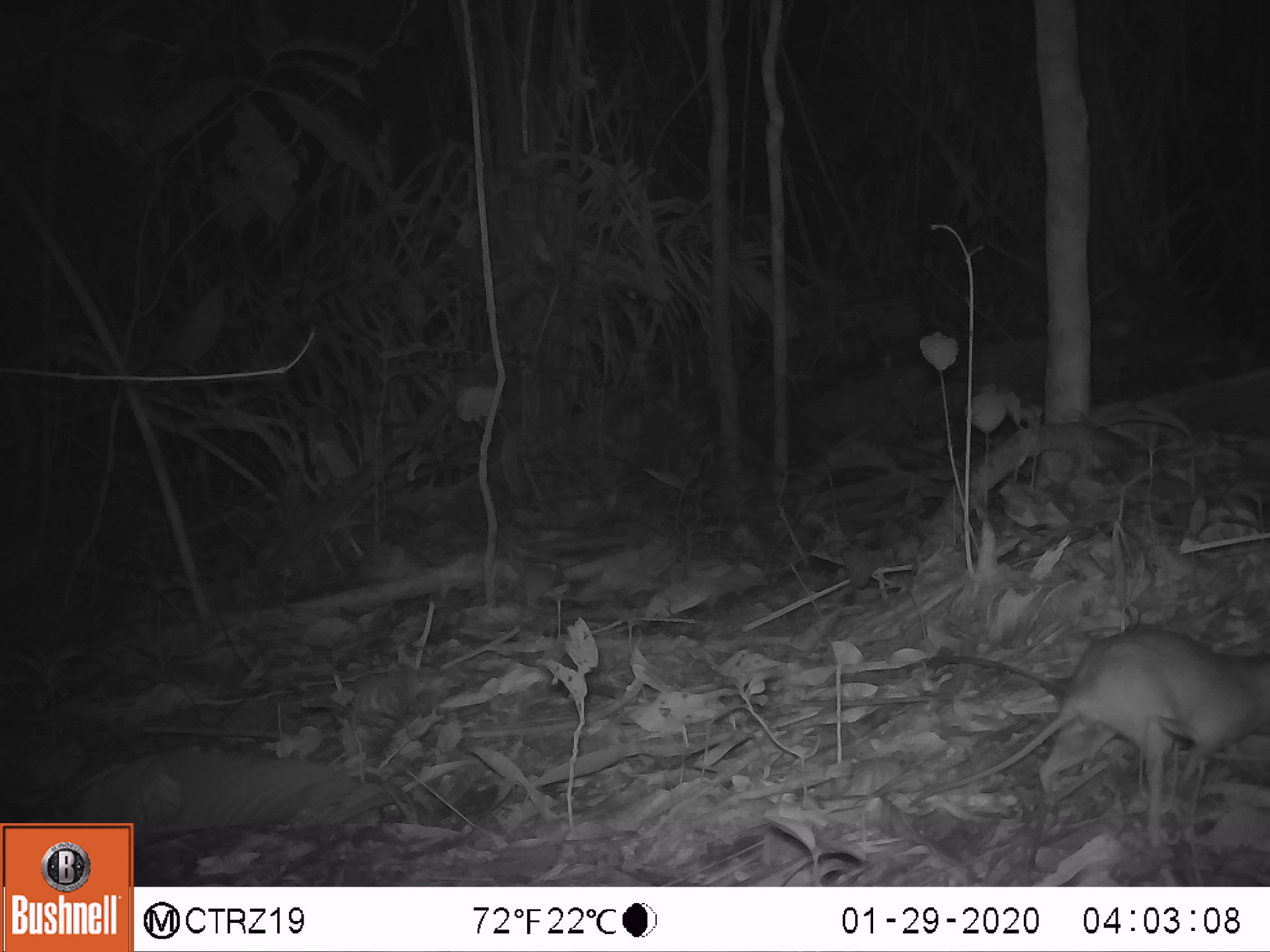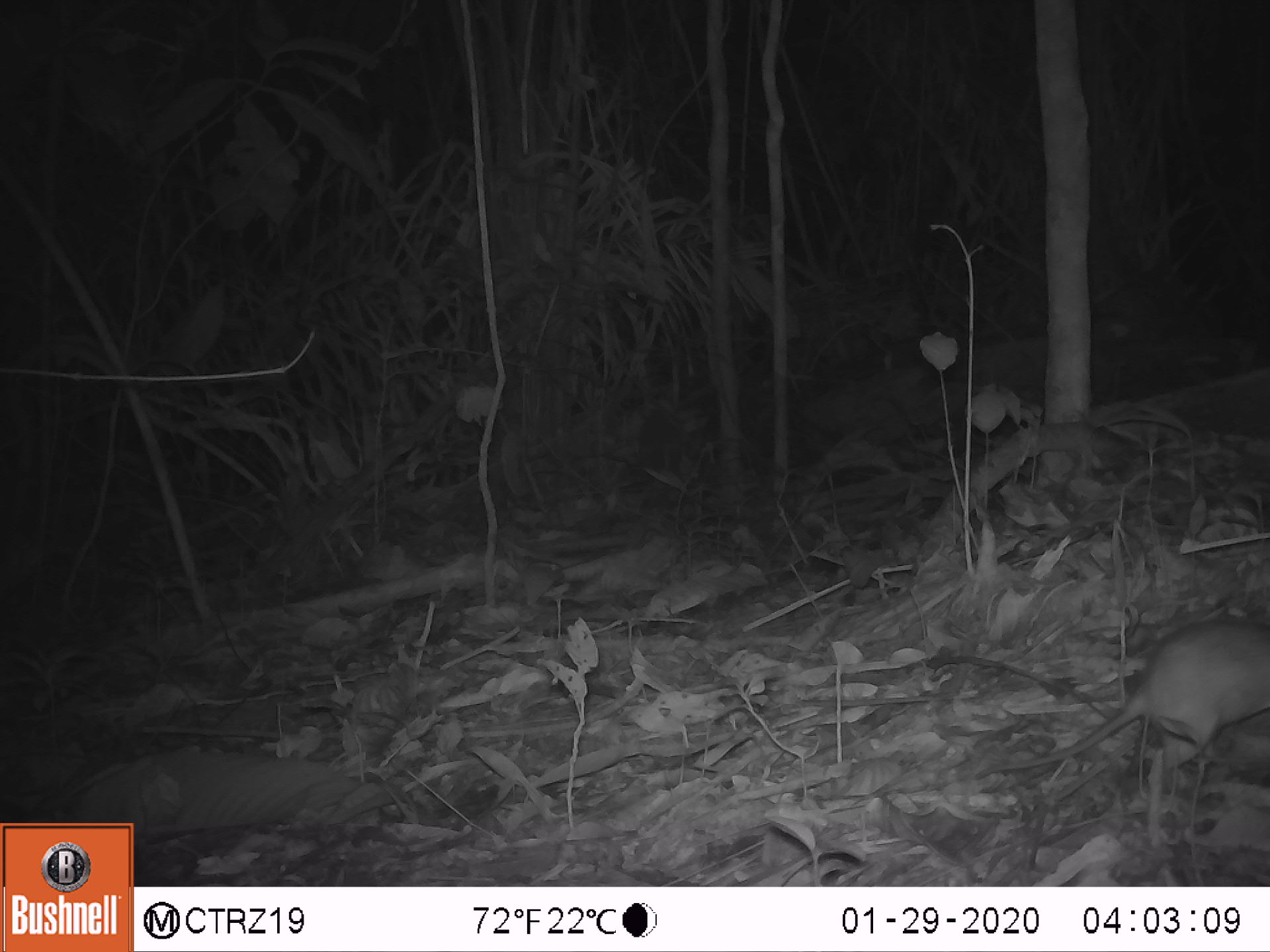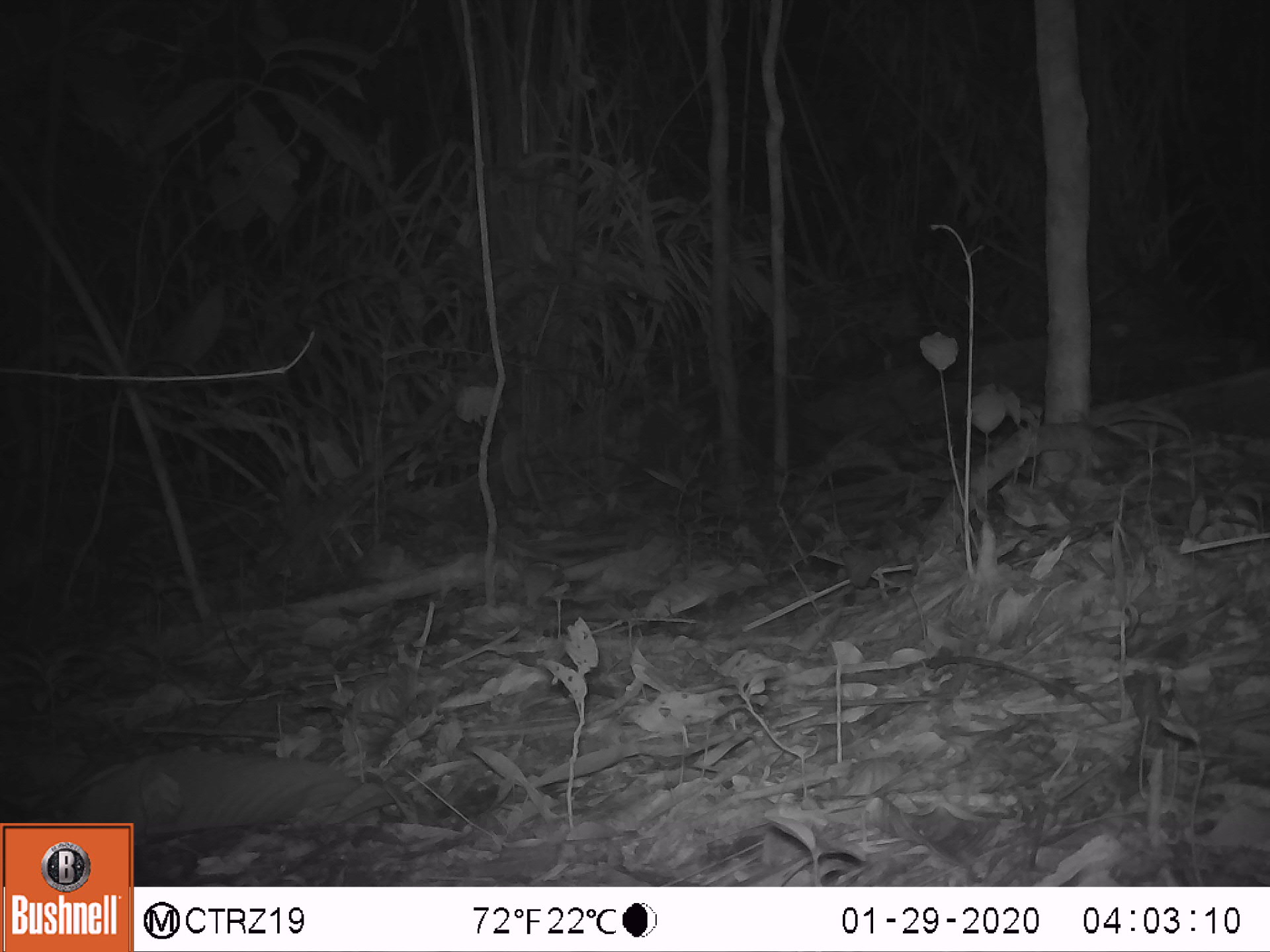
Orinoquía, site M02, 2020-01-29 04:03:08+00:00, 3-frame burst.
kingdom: Animalia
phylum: Chordata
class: Mammalia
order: Rodentia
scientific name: Rodentia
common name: rodent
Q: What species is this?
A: Rodent (Rodentia).